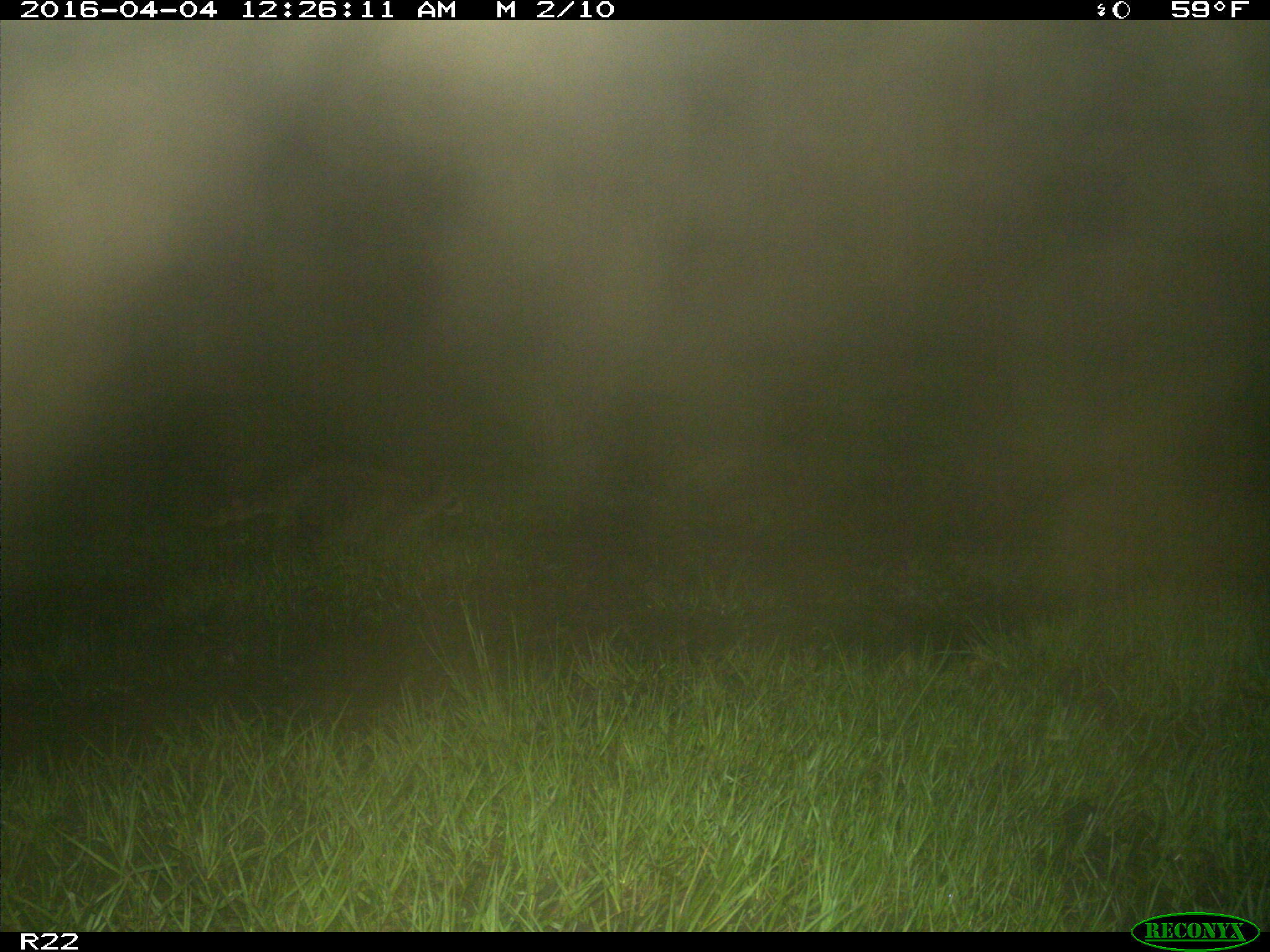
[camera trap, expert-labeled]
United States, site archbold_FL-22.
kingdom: Animalia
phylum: Chordata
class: Mammalia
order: Carnivora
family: Procyonidae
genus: Procyon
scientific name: Procyon lotor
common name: common raccoon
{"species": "Procyon lotor (common raccoon)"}